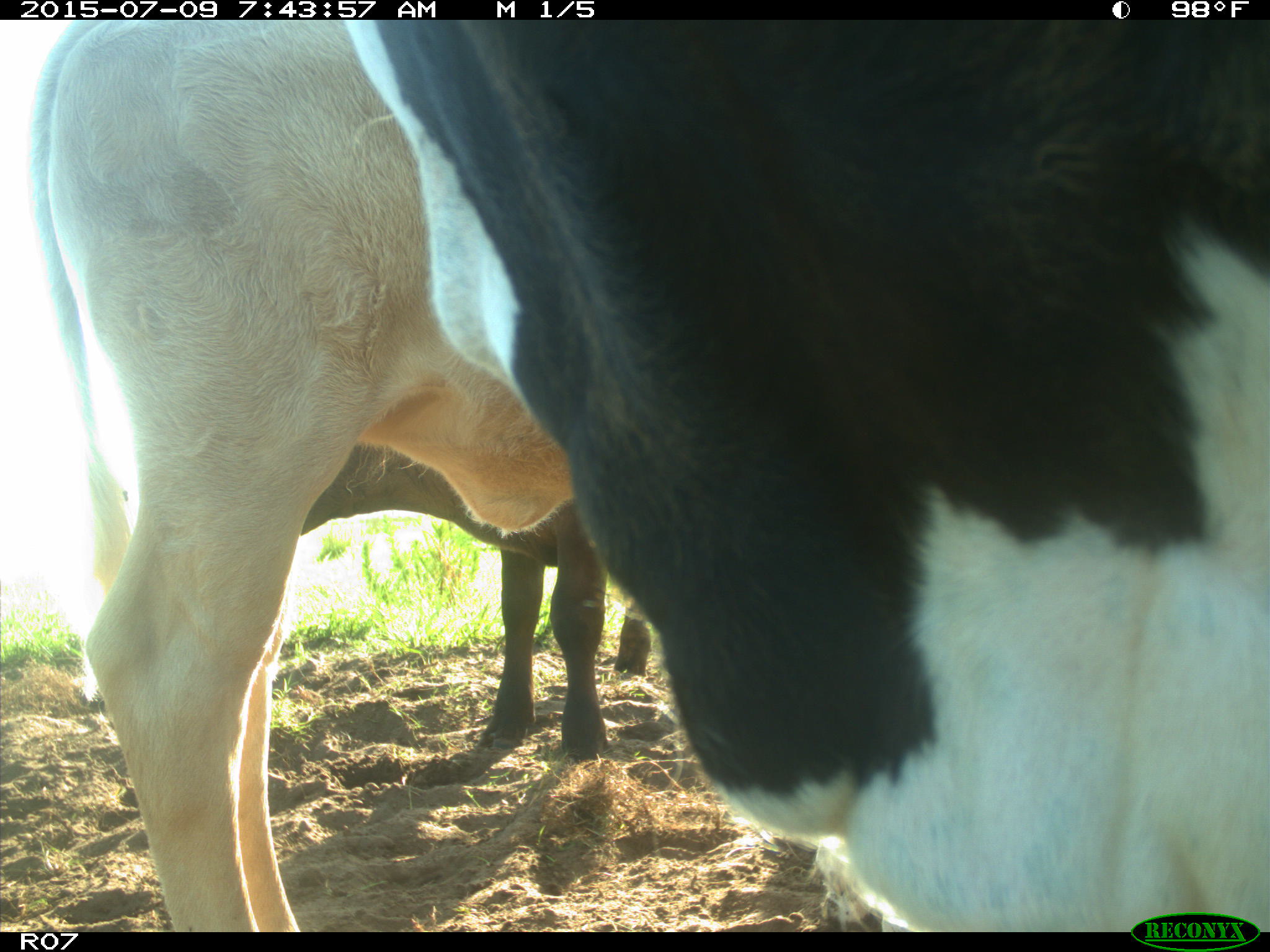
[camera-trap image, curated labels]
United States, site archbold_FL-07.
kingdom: Animalia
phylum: Chordata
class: Mammalia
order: Artiodactyla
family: Bovidae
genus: Bos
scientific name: Bos taurus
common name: domestic cow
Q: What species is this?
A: Bos taurus (domestic cow).